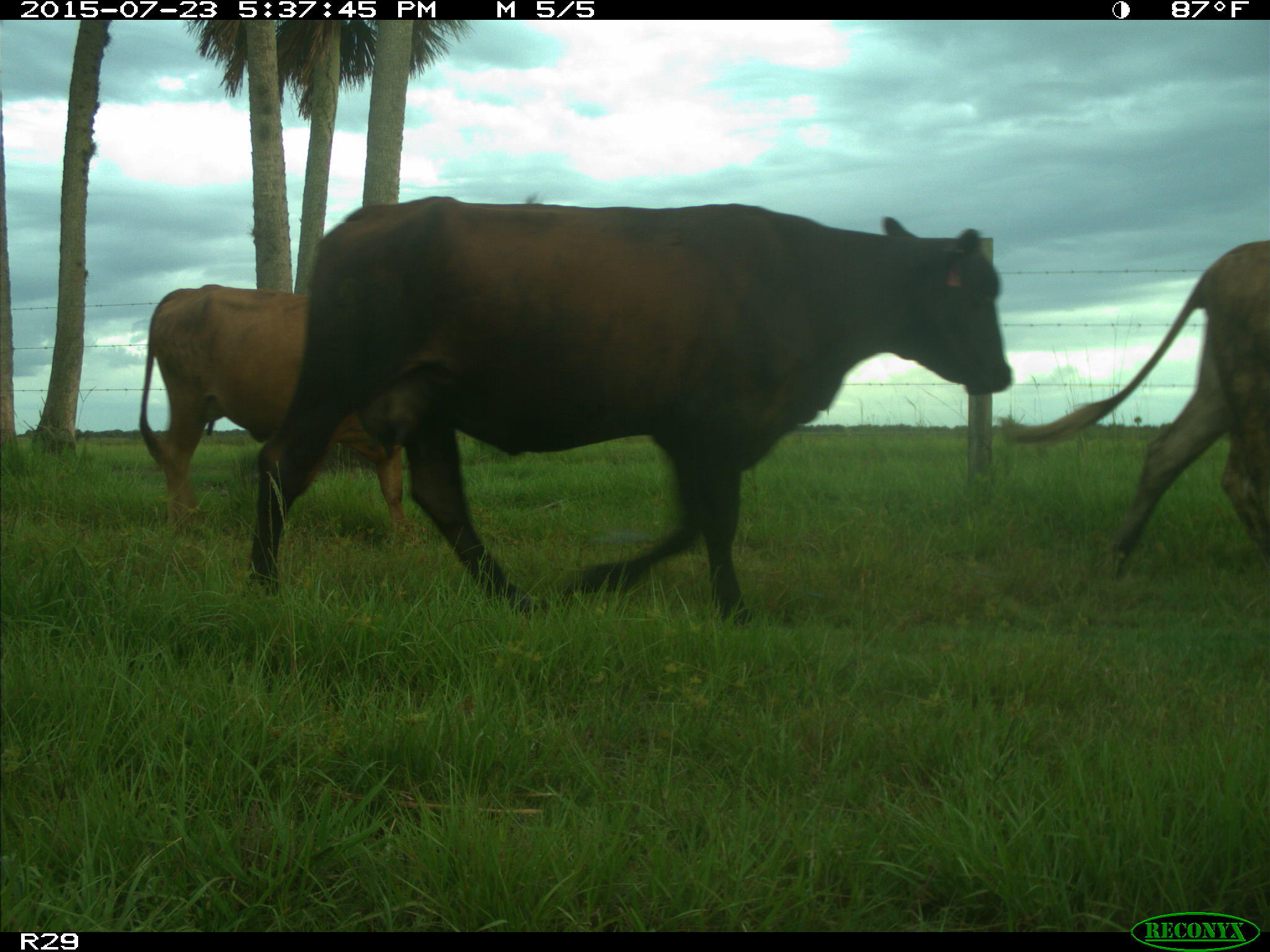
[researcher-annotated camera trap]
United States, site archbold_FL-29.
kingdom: Animalia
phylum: Chordata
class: Mammalia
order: Artiodactyla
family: Bovidae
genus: Bos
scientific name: Bos taurus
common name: domestic cow